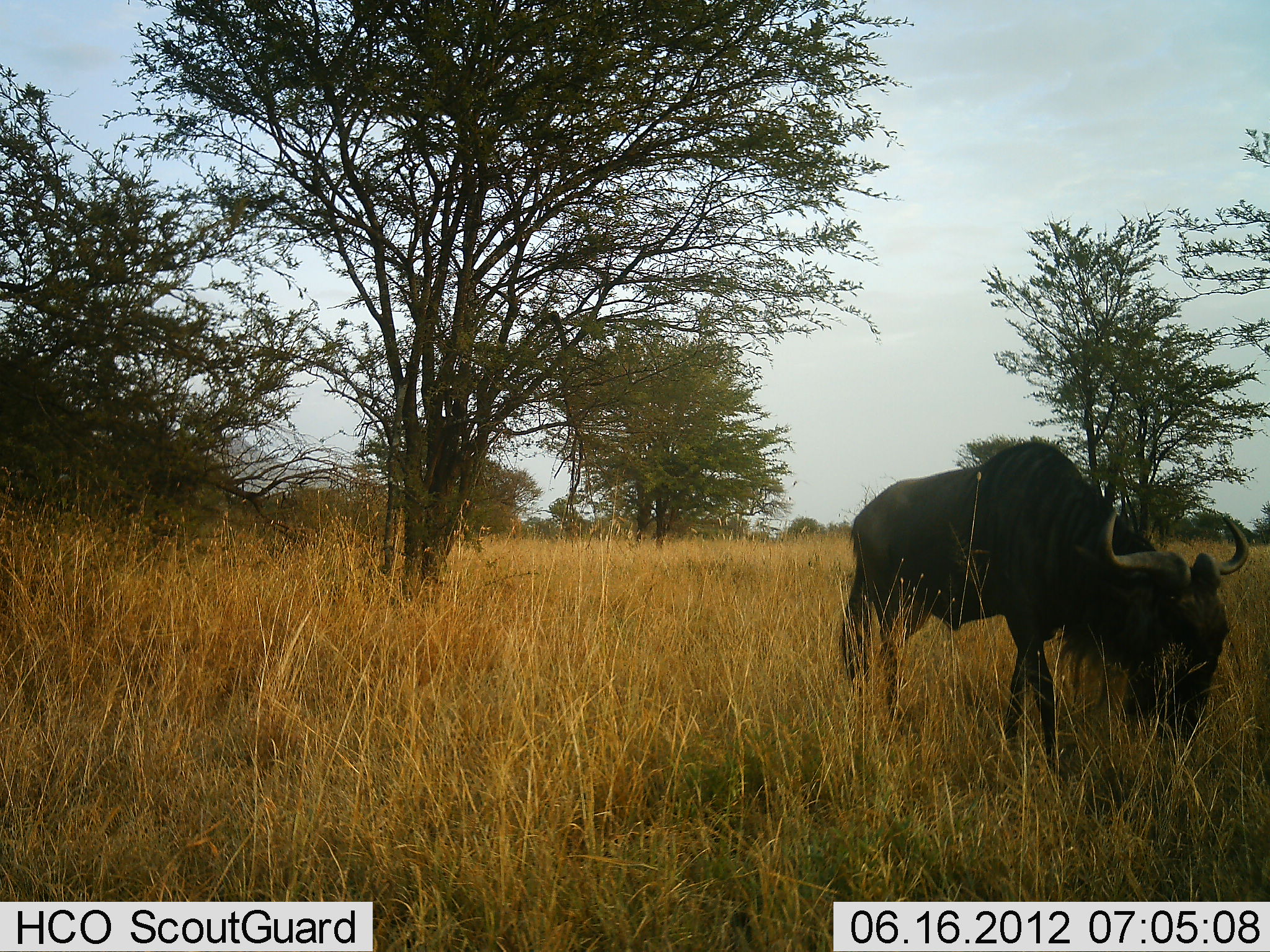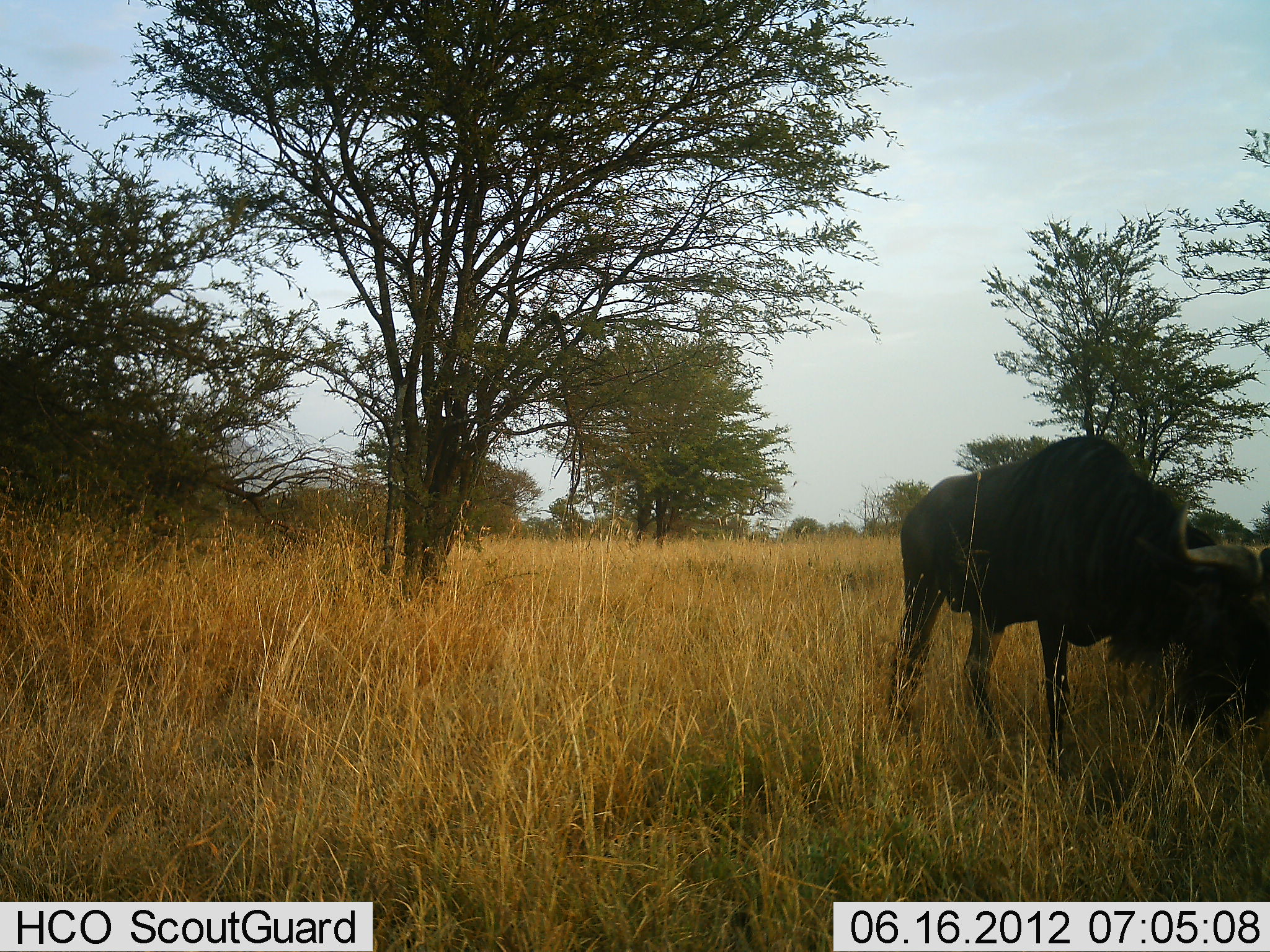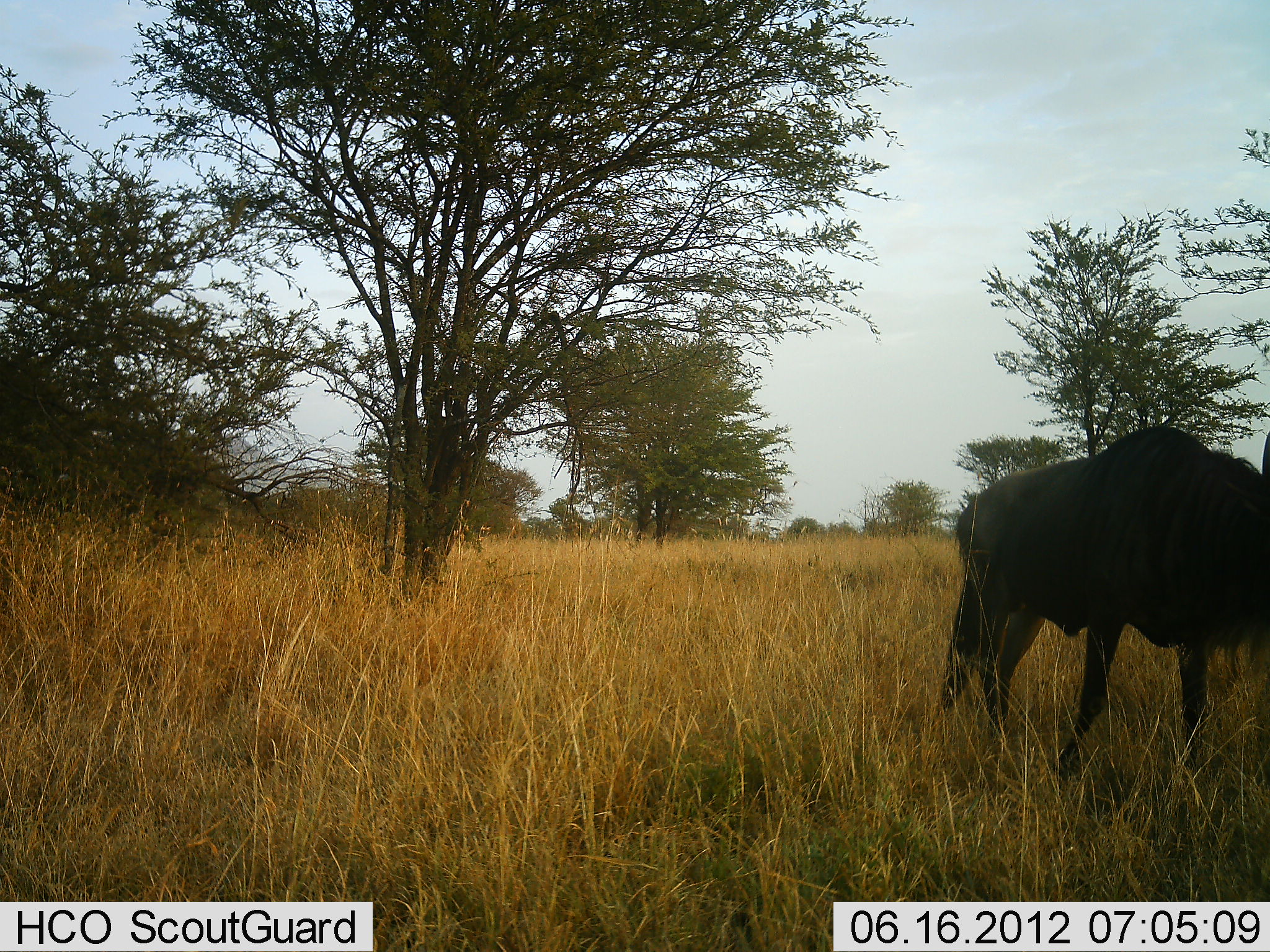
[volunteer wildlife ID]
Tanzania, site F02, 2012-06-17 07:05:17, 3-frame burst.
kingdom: Animalia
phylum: Chordata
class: Mammalia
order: Artiodactyla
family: Bovidae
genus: Connochaetes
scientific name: Connochaetes taurinus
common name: blue wildebeest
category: wildebeest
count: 1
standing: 20%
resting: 0%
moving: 70%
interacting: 0%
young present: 0%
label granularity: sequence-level